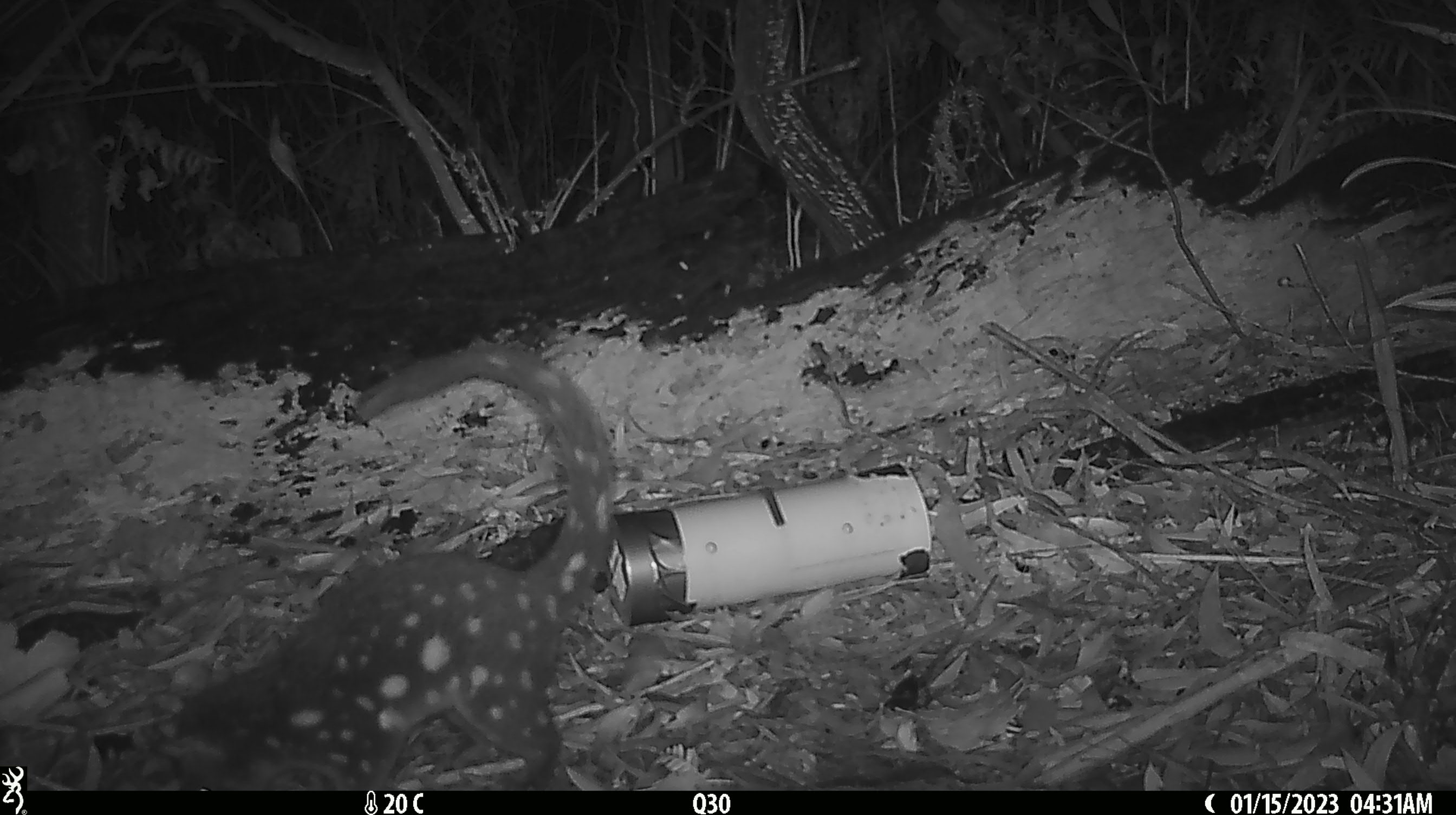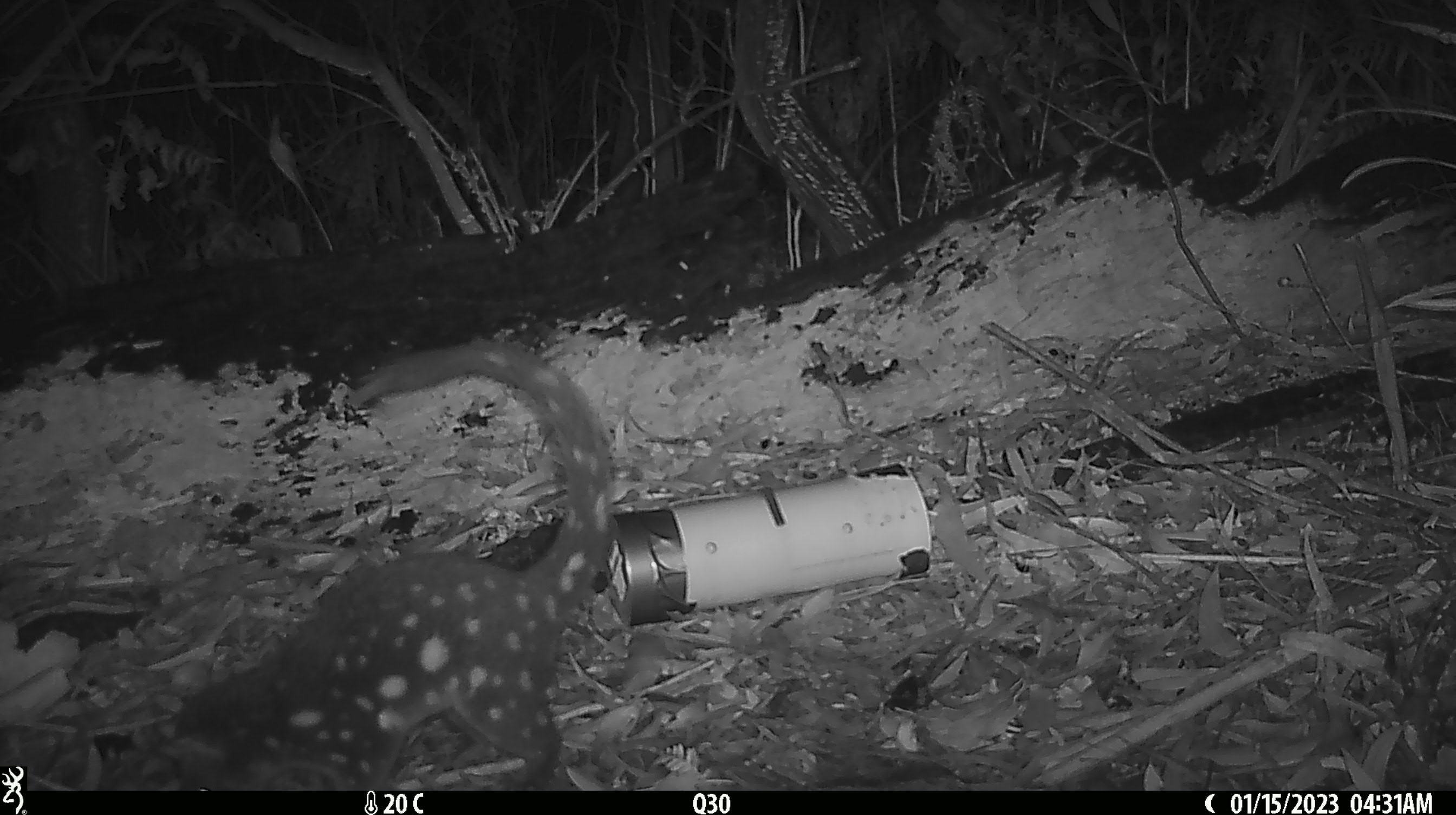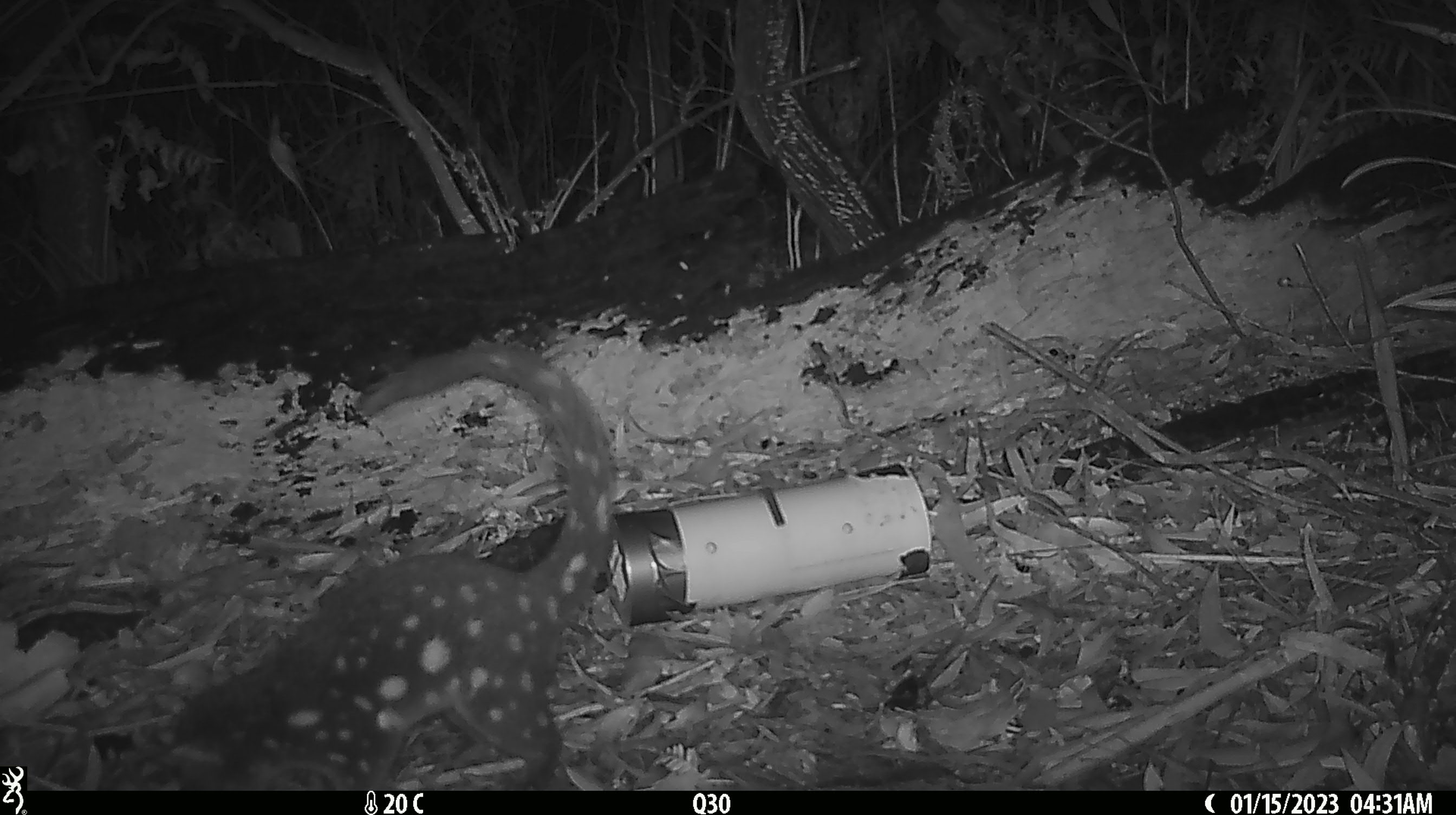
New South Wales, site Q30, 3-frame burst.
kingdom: Animalia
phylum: Chordata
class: Mammalia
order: Dasyuromorphia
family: Dasyuridae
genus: Dasyurus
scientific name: Dasyurus maculatus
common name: spotted-tailed quoll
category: quoll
Quoll (spotted-tailed quoll) (Dasyurus maculatus).